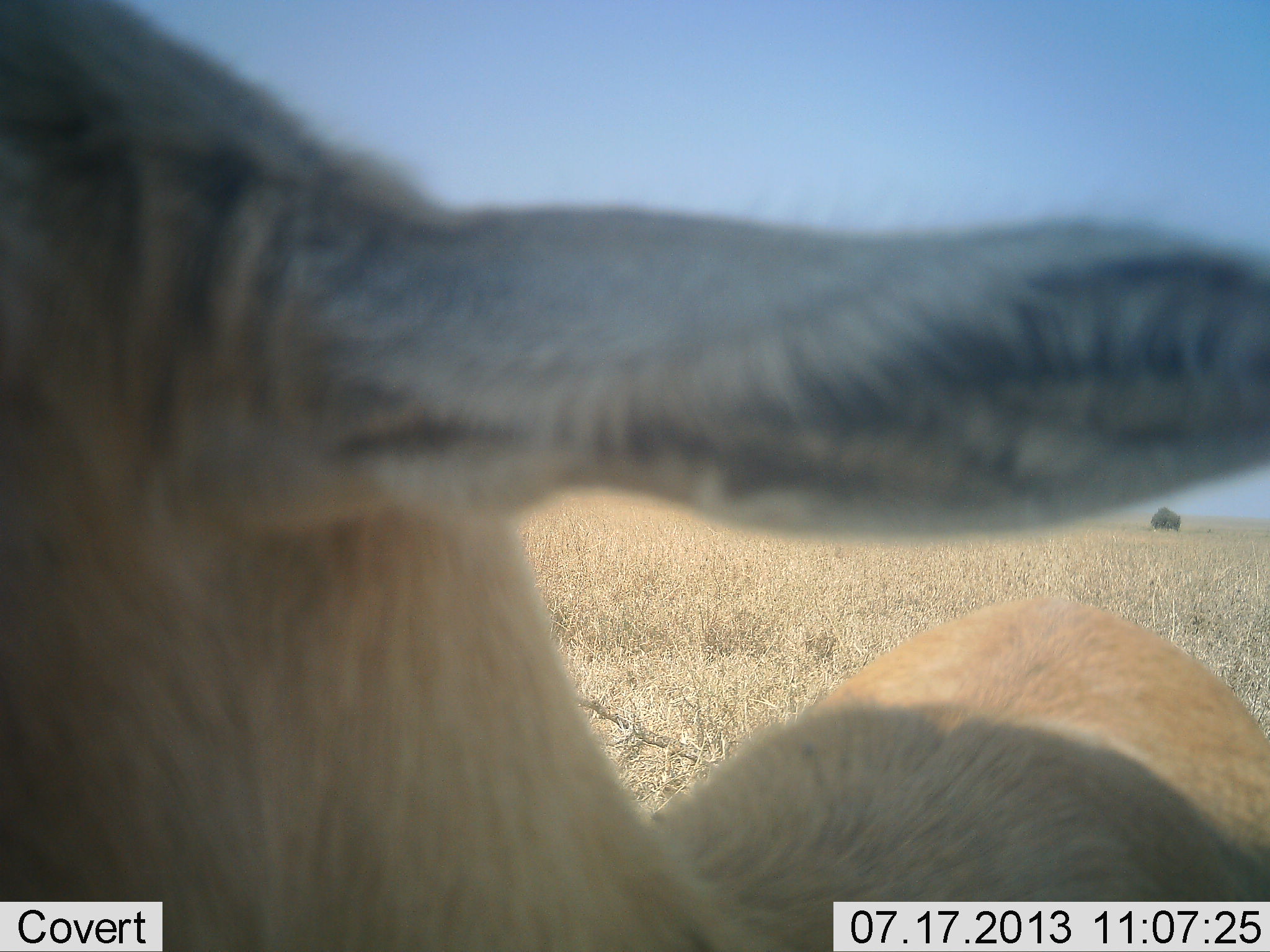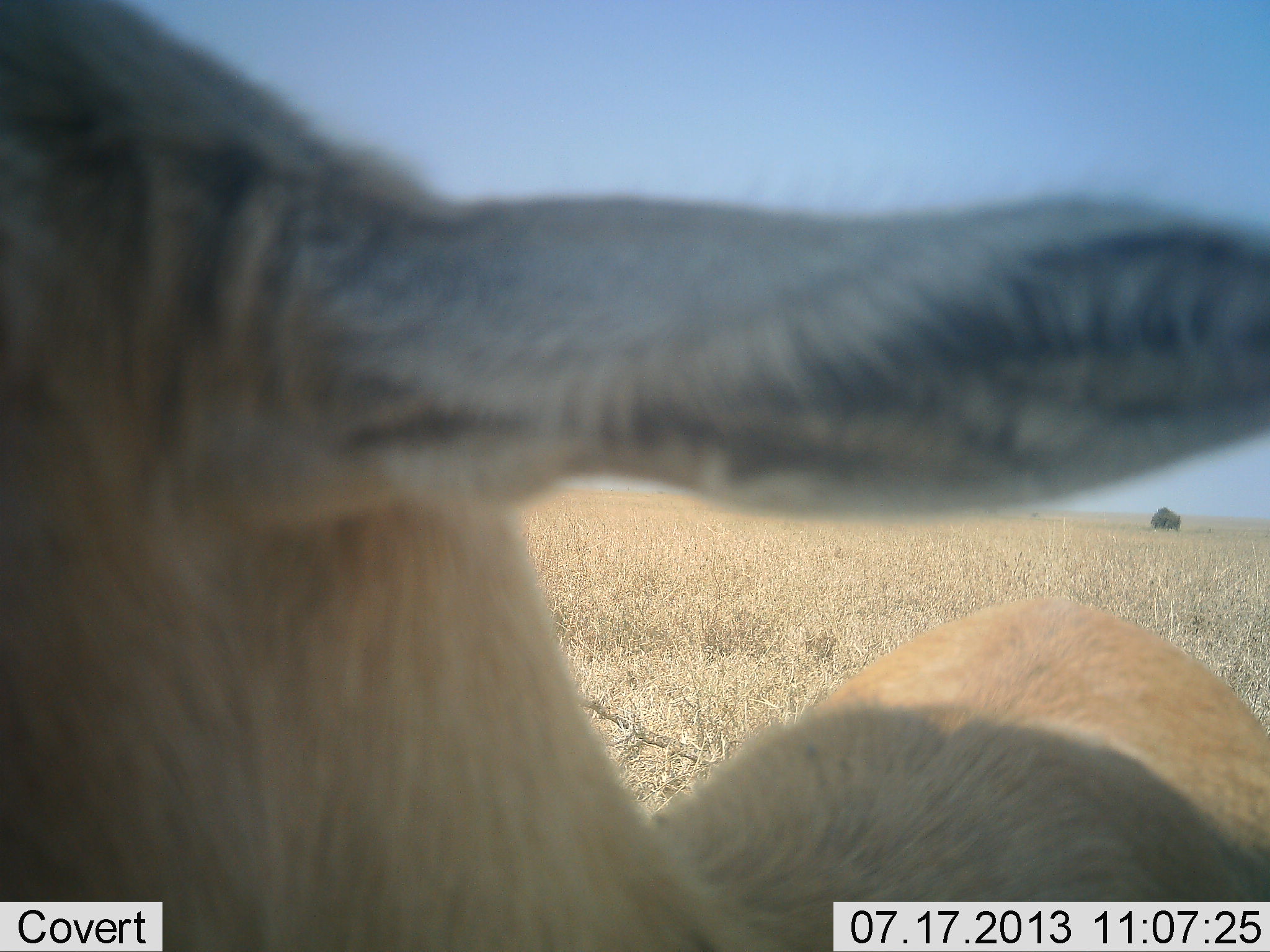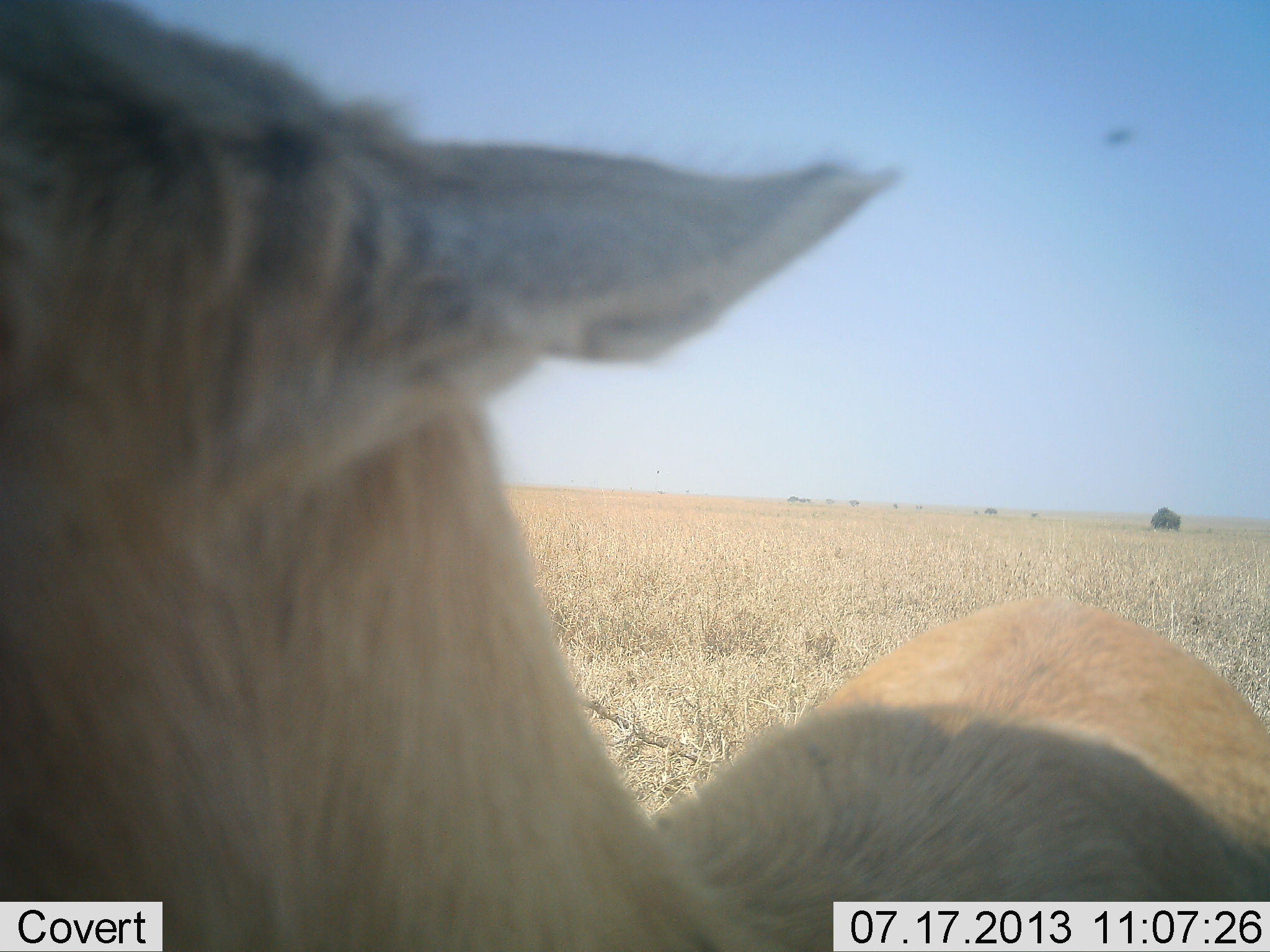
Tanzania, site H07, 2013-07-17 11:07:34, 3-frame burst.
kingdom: Animalia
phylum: Chordata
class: Mammalia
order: Artiodactyla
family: Bovidae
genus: Eudorcas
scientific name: Eudorcas thomsonii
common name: thomson's gazelle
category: gazellethomsons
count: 1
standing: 100%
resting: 0%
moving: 0%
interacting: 0%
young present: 0%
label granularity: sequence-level